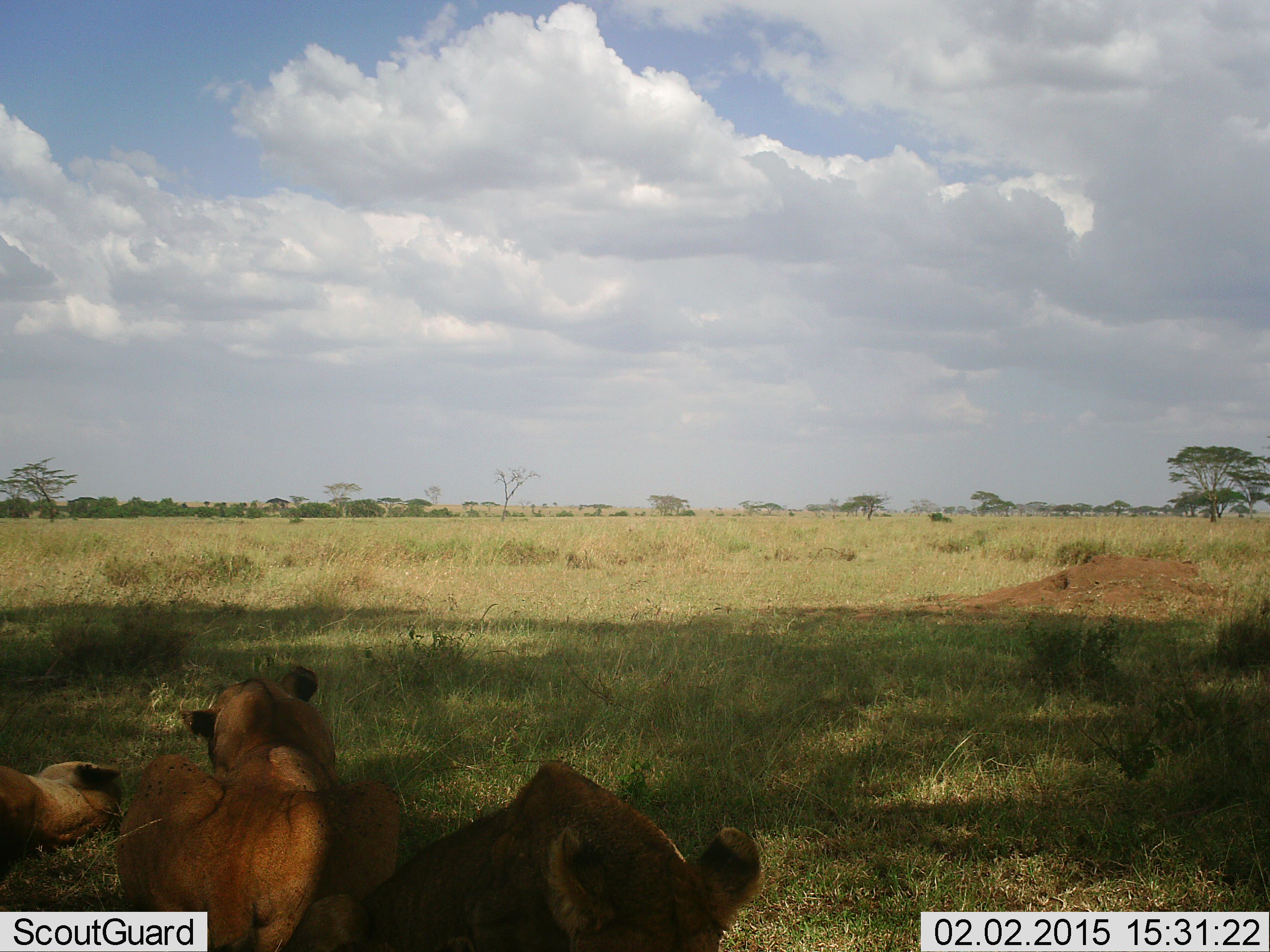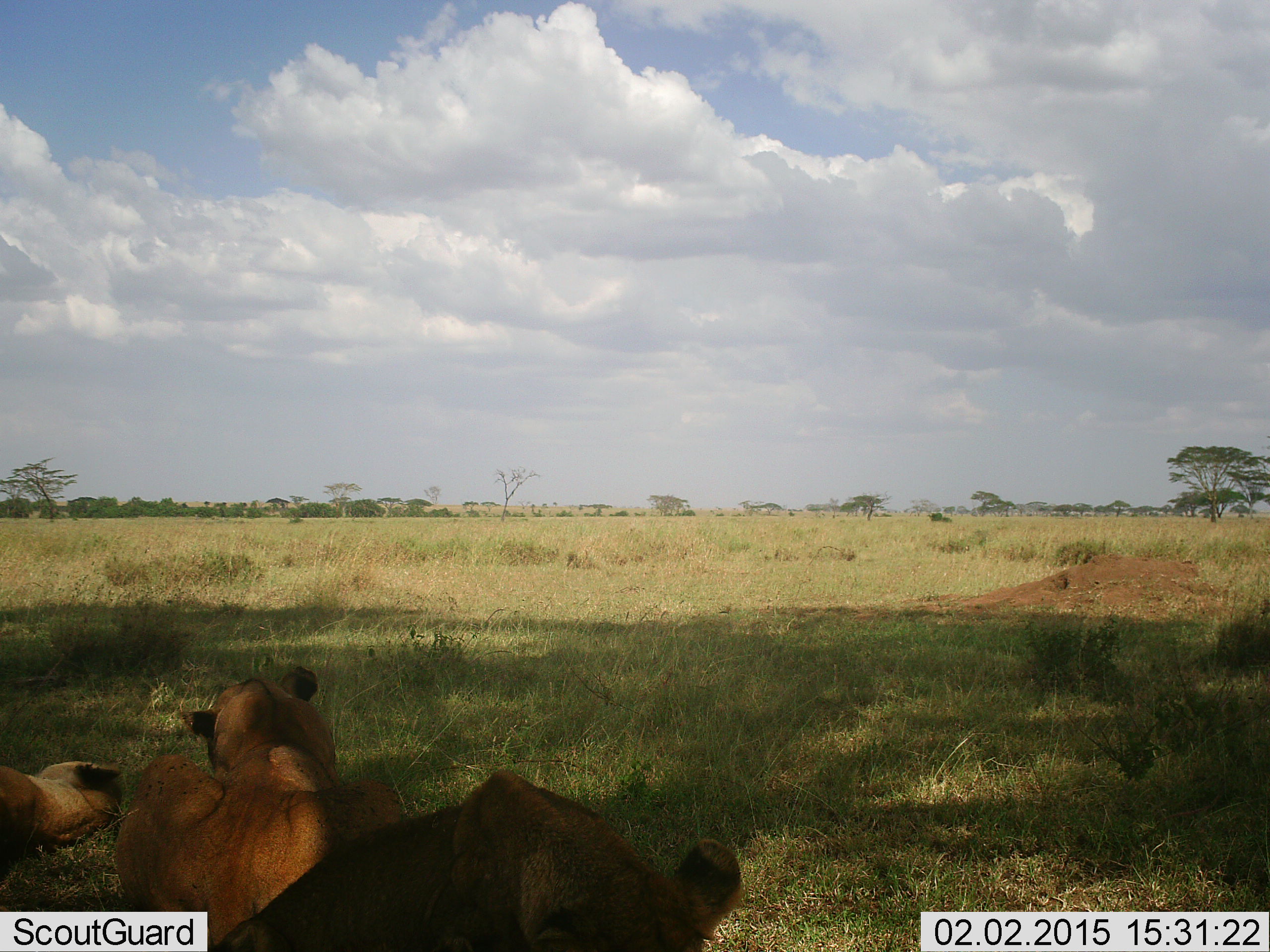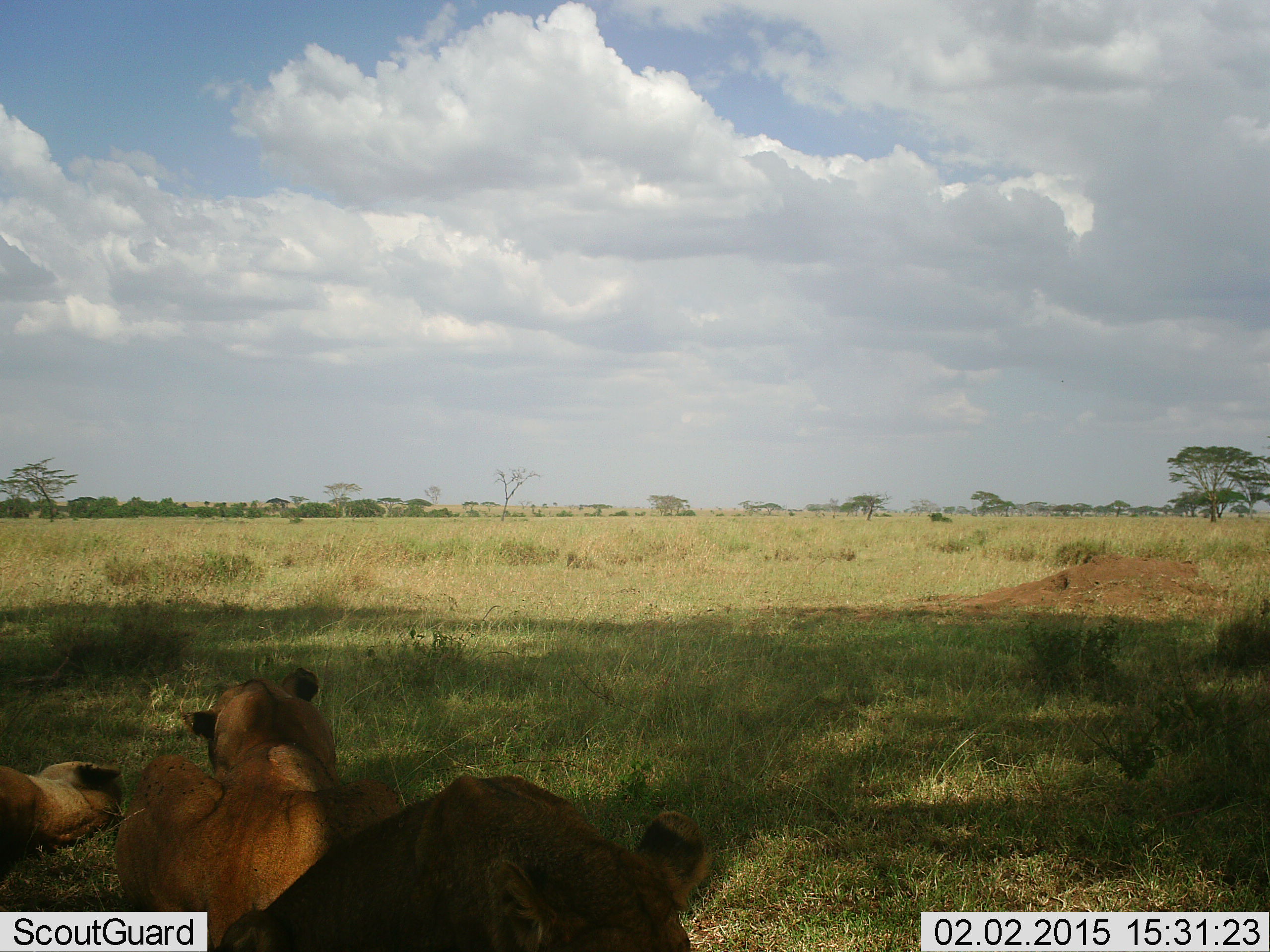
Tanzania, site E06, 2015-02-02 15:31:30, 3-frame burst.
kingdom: Animalia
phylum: Chordata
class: Mammalia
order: Carnivora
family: Felidae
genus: Panthera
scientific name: Panthera leo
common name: lion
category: lionfemale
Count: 3.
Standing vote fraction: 0%.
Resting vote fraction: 100%.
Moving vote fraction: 0%.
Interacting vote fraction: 0%.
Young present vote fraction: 10%.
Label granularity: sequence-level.